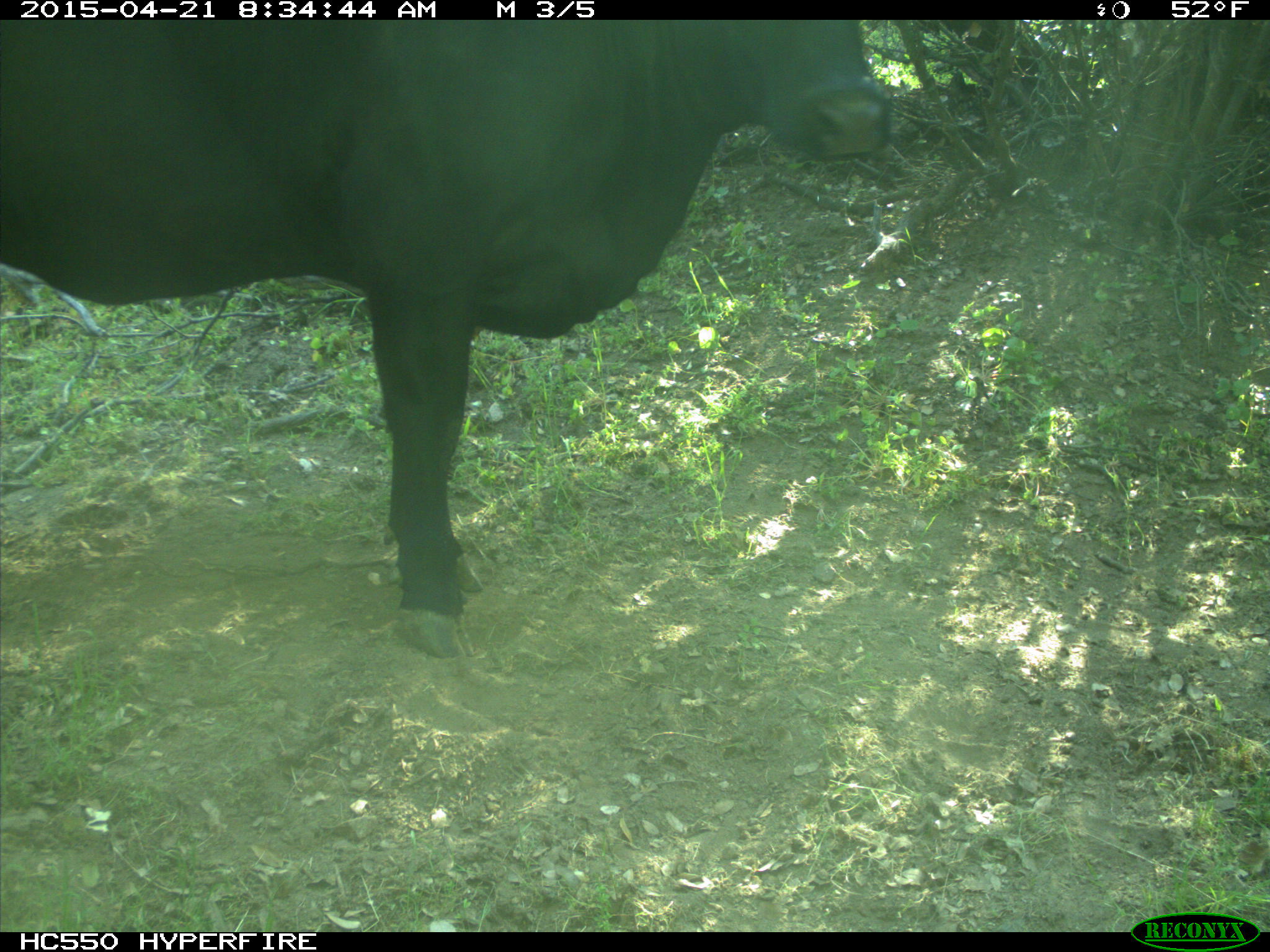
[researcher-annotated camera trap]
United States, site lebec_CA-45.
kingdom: Animalia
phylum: Chordata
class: Mammalia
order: Artiodactyla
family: Bovidae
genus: Bos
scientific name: Bos taurus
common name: domestic cow